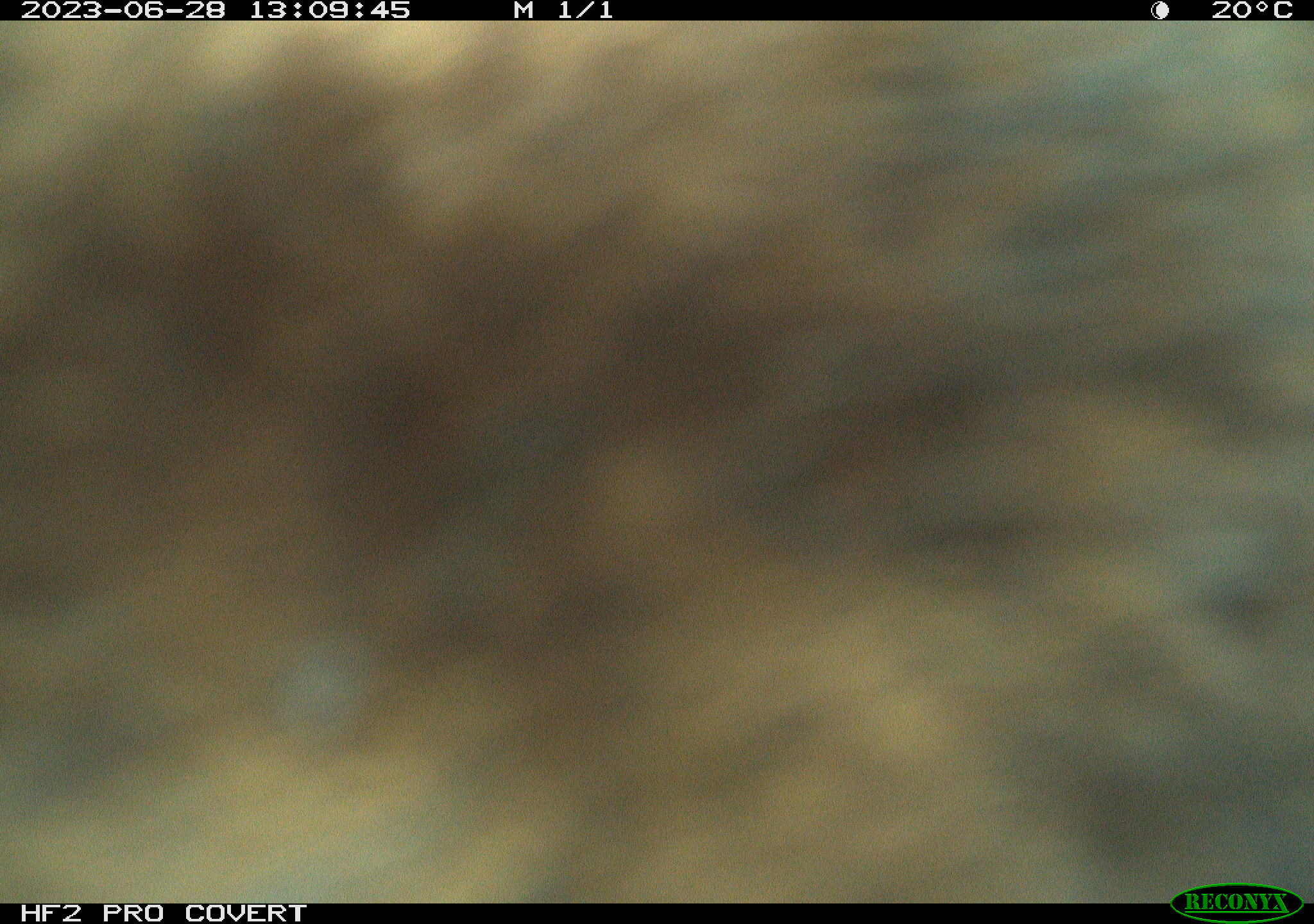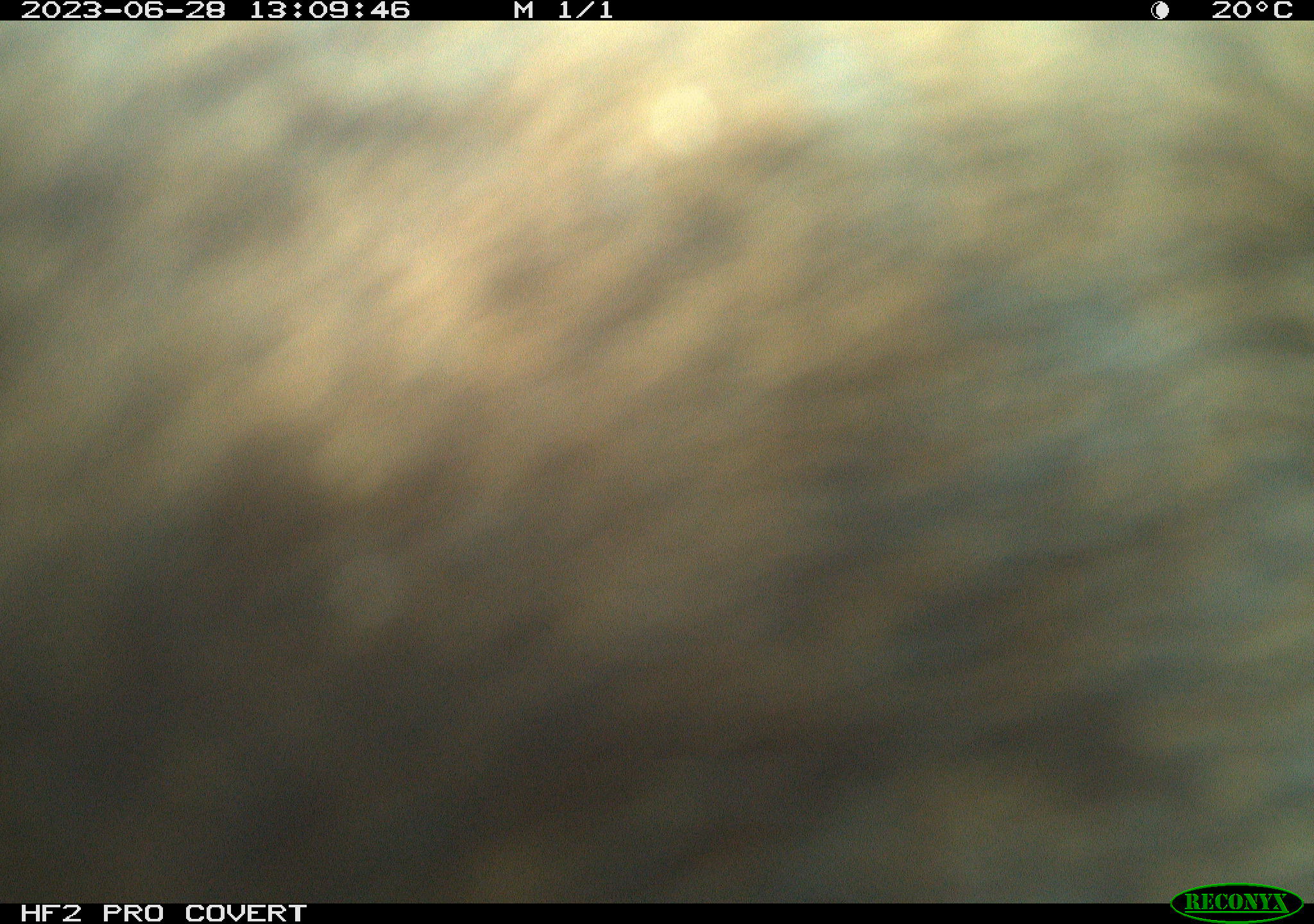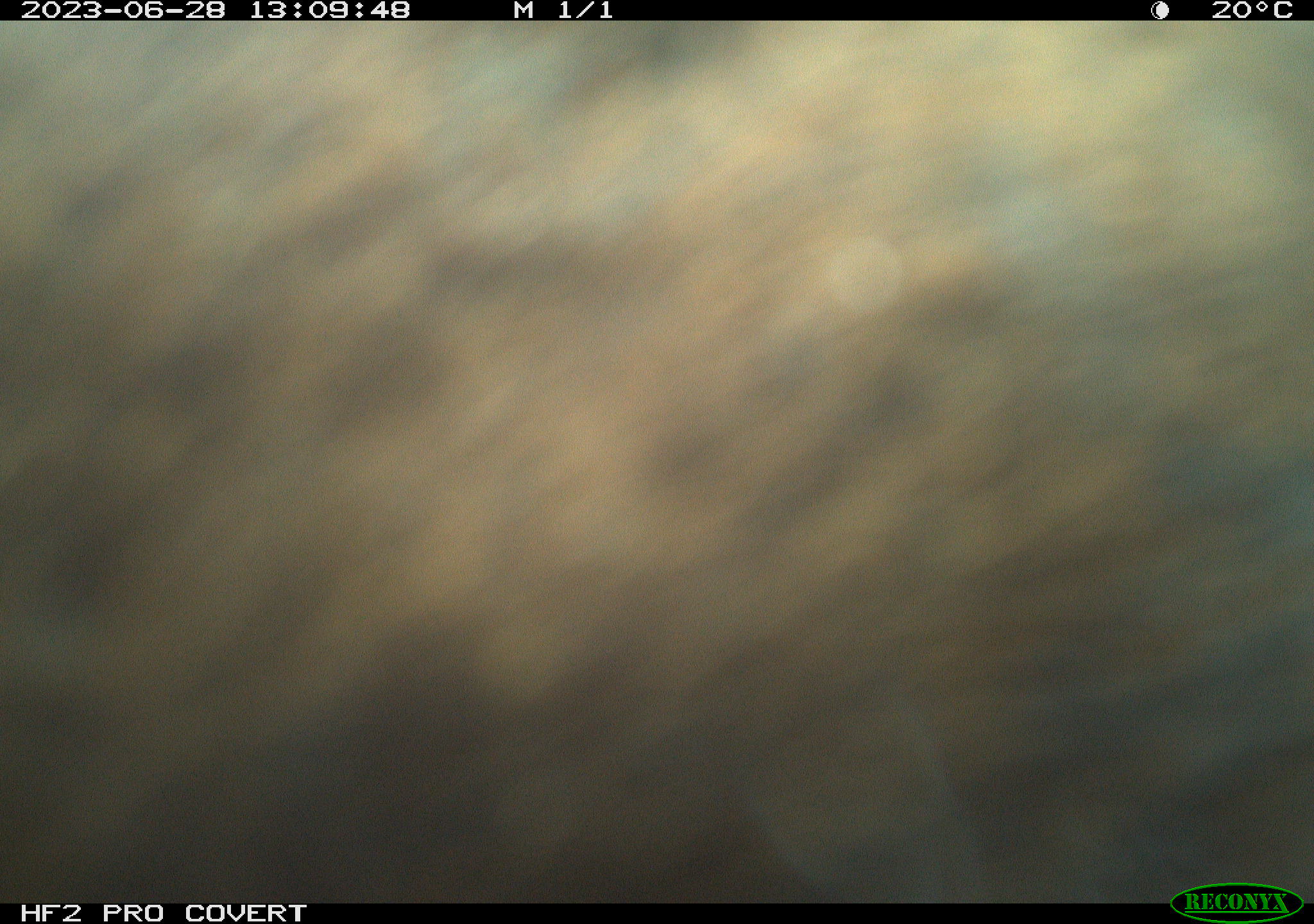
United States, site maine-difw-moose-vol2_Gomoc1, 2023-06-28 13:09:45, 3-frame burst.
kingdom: Animalia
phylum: Chordata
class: Mammalia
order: Artiodactyla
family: Cervidae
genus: Alces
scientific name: Alces alces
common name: moose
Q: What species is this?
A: Moose (Alces alces).